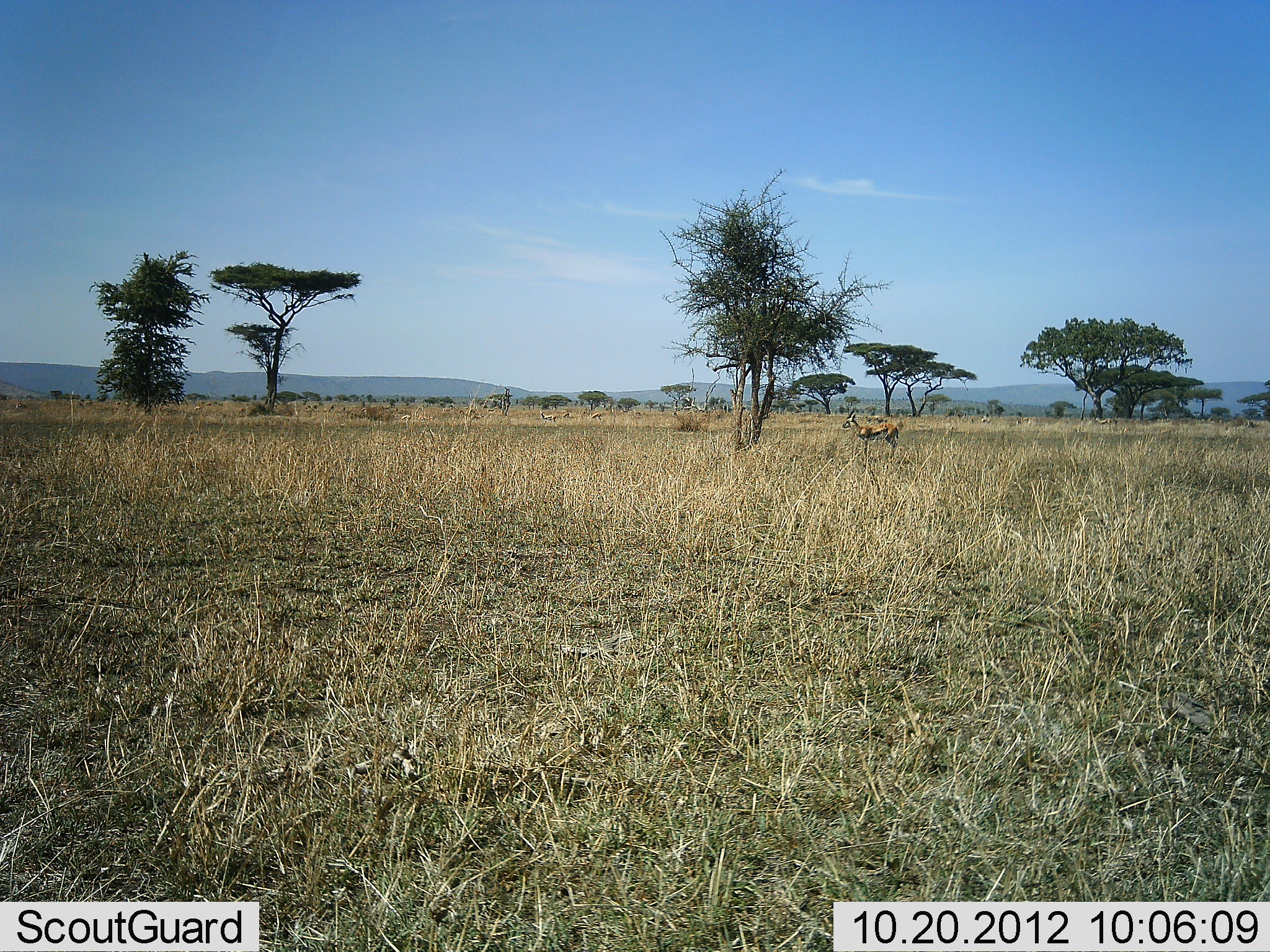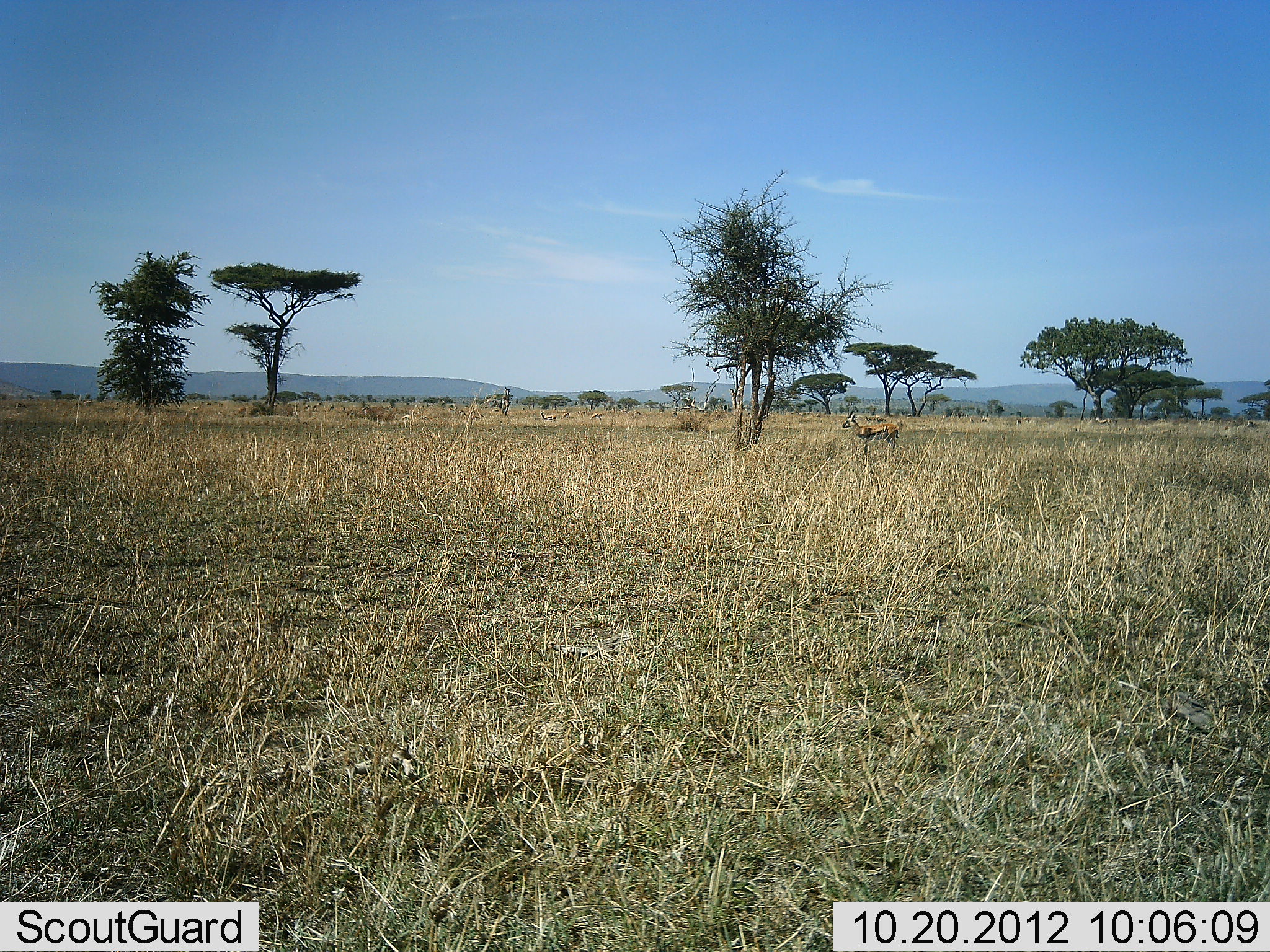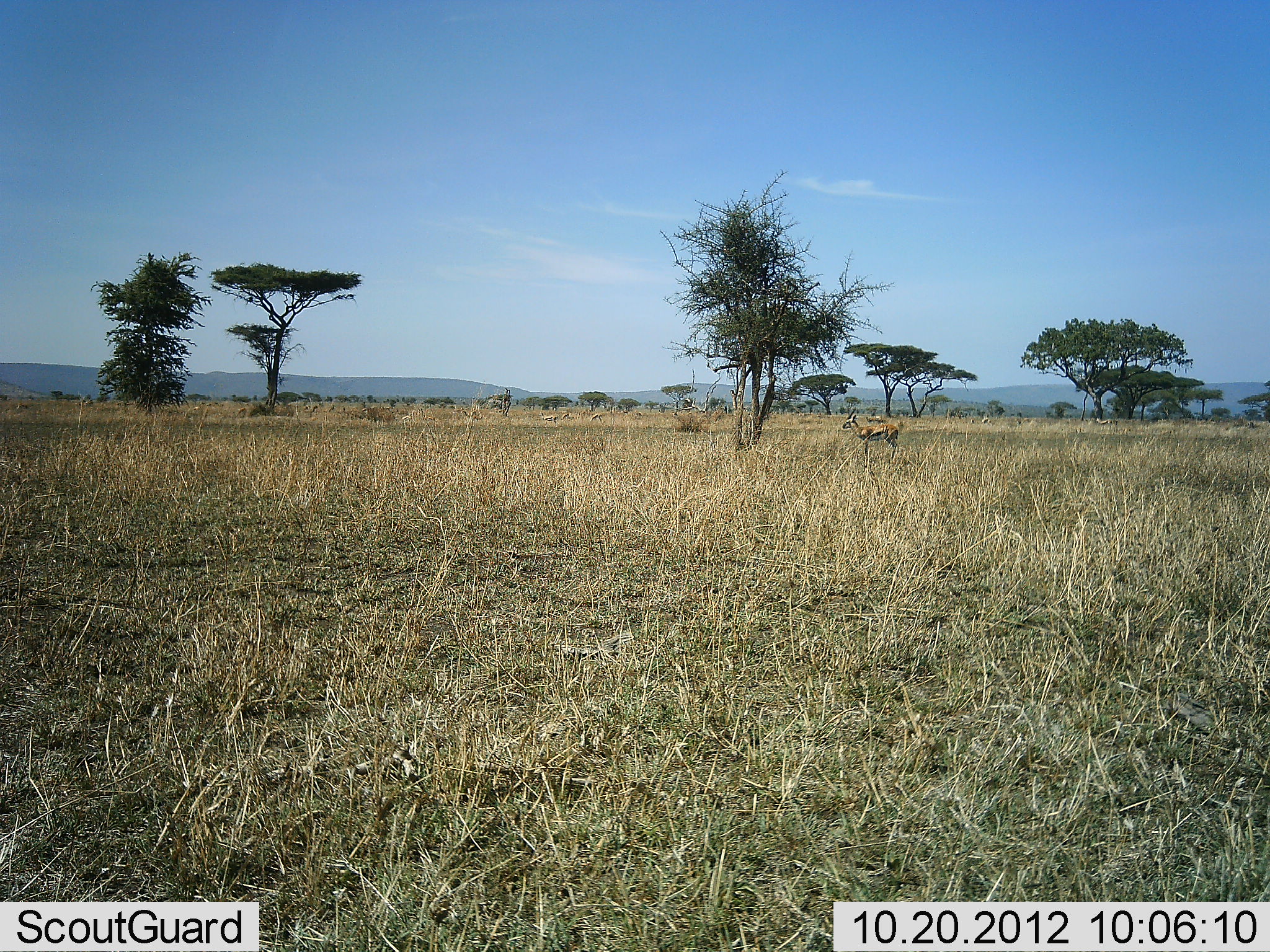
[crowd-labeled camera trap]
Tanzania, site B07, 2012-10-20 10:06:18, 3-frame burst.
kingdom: Animalia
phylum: Chordata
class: Mammalia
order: Artiodactyla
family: Bovidae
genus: Eudorcas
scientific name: Eudorcas thomsonii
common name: thomson's gazelle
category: gazellethomsons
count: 1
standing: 100%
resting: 0%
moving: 0%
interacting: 0%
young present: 0%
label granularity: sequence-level